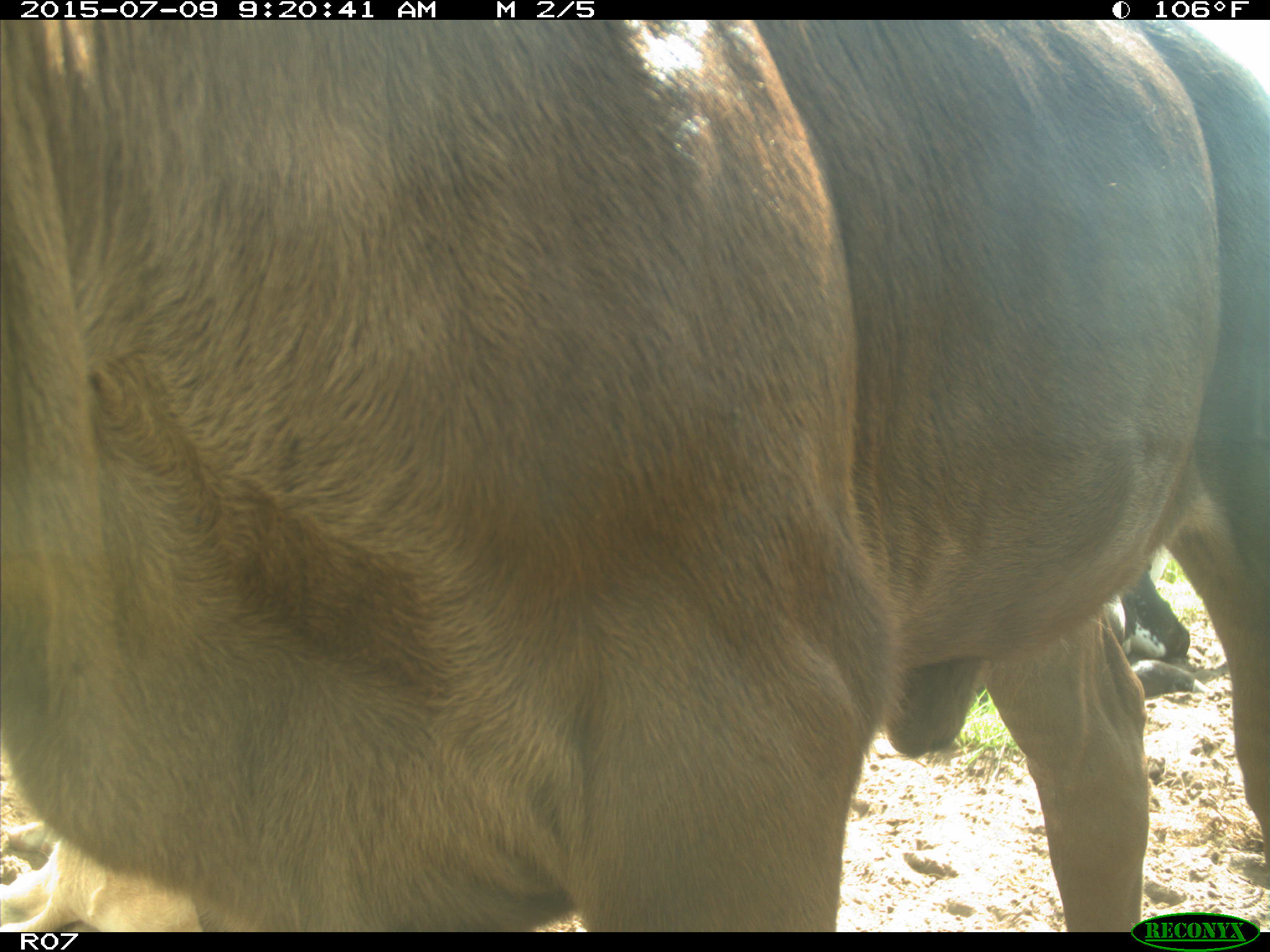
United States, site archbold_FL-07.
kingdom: Animalia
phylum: Chordata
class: Mammalia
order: Artiodactyla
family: Bovidae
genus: Bos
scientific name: Bos taurus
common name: domestic cow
Bos taurus (domestic cow).